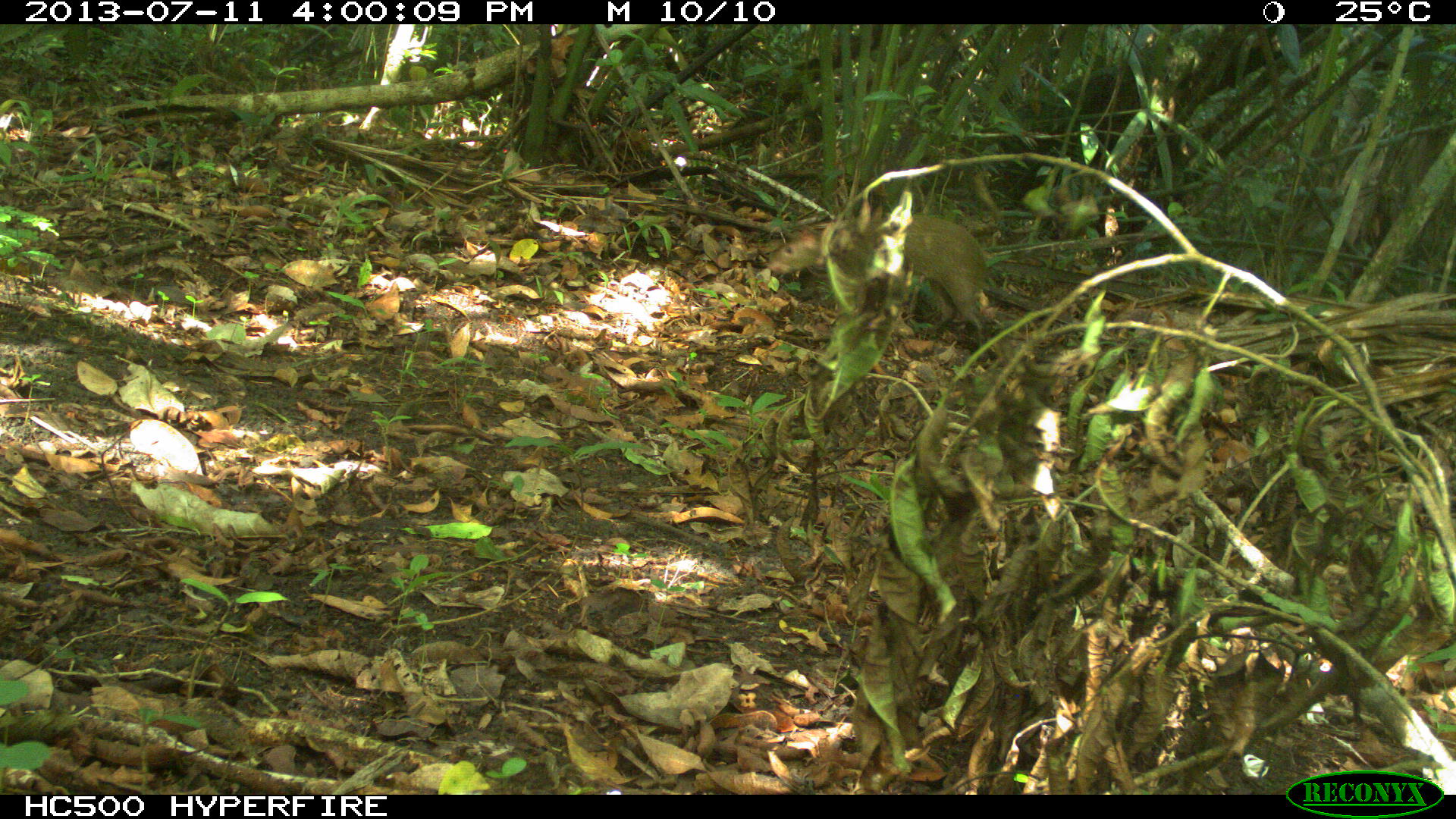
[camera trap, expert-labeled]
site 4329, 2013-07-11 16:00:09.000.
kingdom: Animalia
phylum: Chordata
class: Mammalia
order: Rodentia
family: Dasyproctidae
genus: Dasyprocta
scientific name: Dasyprocta punctata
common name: central american agouti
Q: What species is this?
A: Dasyprocta punctata (central american agouti).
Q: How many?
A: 1.